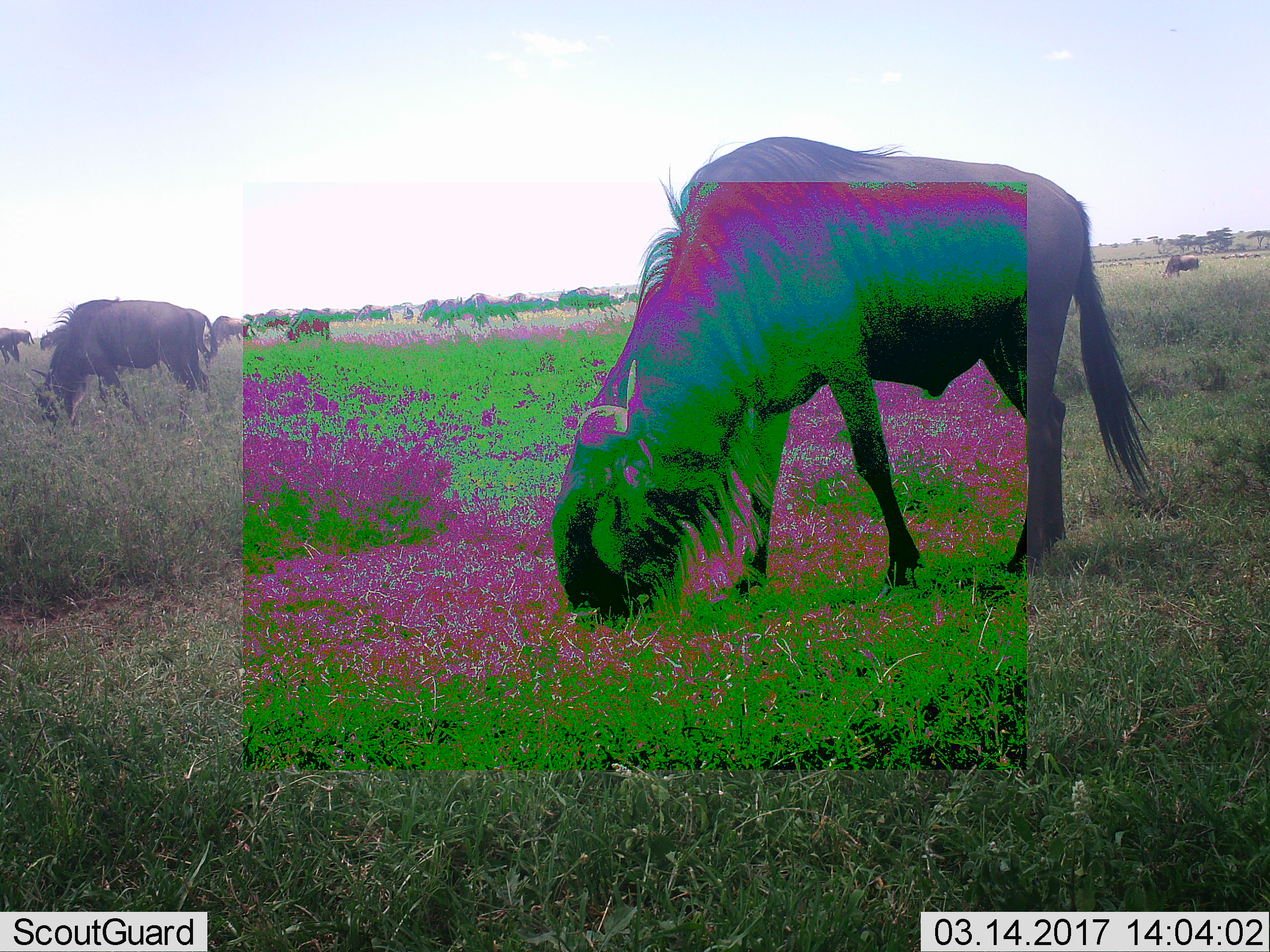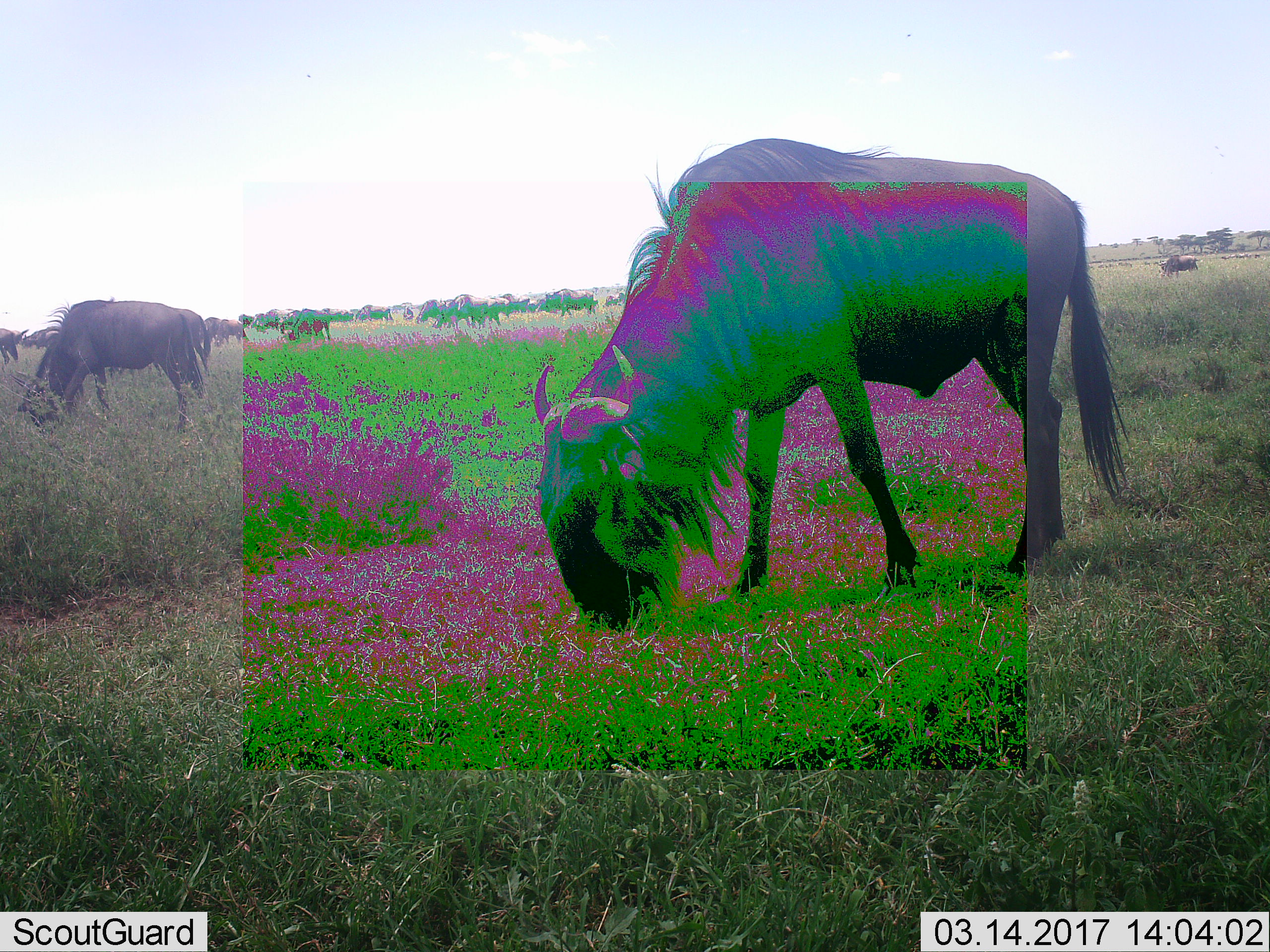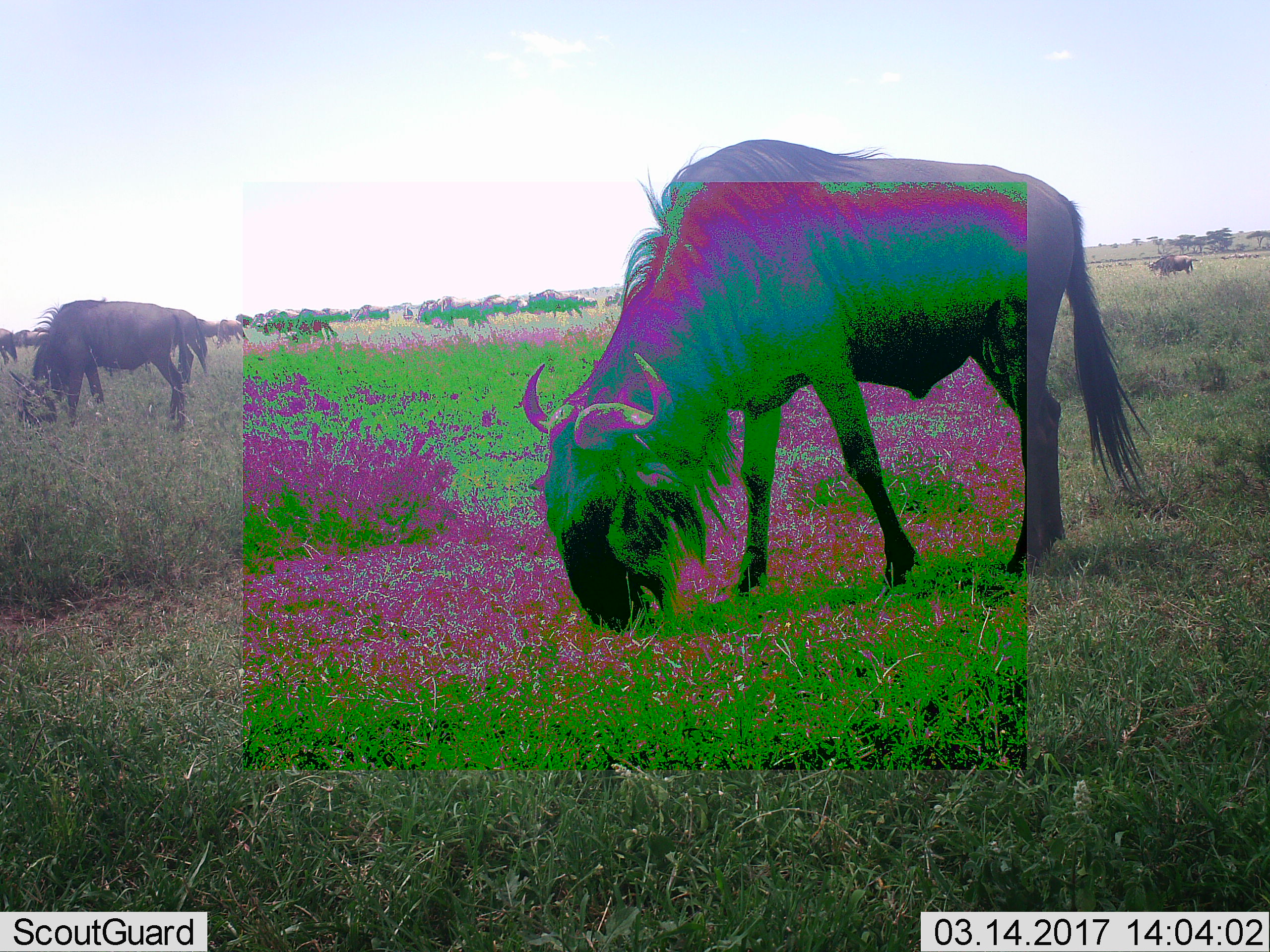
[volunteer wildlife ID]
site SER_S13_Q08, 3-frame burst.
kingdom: Animalia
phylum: Chordata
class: Mammalia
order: Artiodactyla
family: Bovidae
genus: Connochaetes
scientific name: Connochaetes taurinus taurinus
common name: blue wildebeest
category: wildebeestblue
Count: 11-50.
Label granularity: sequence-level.